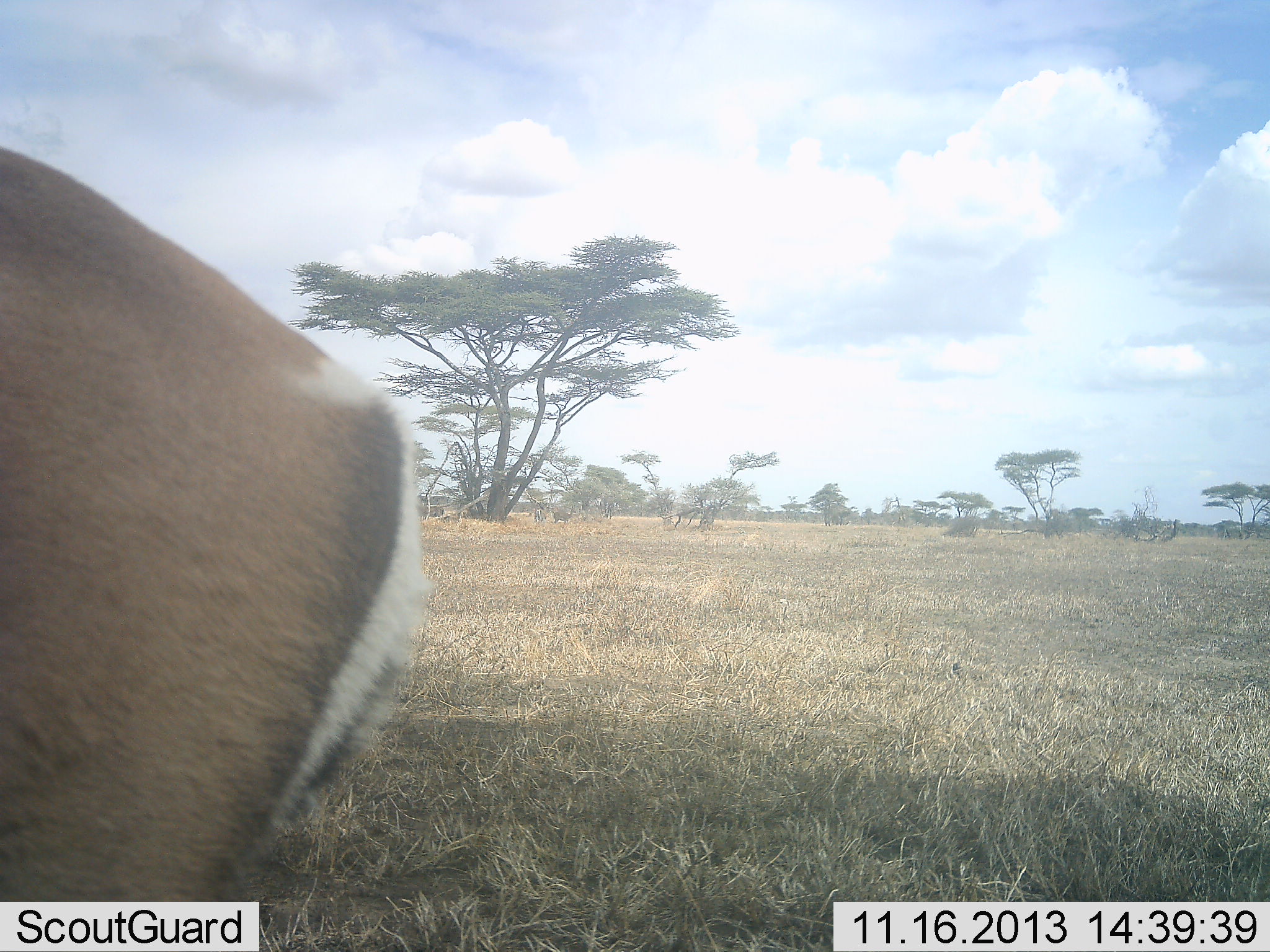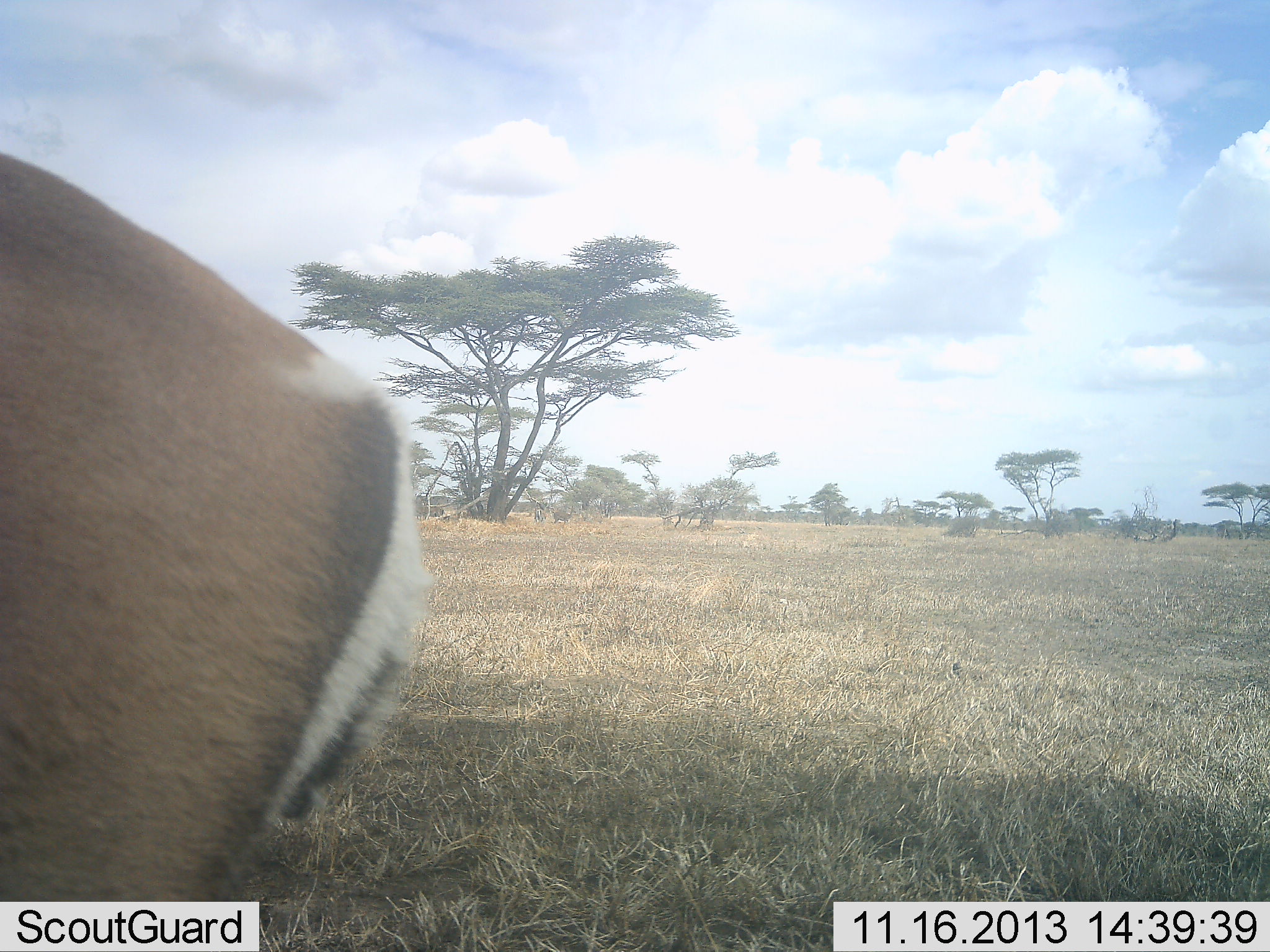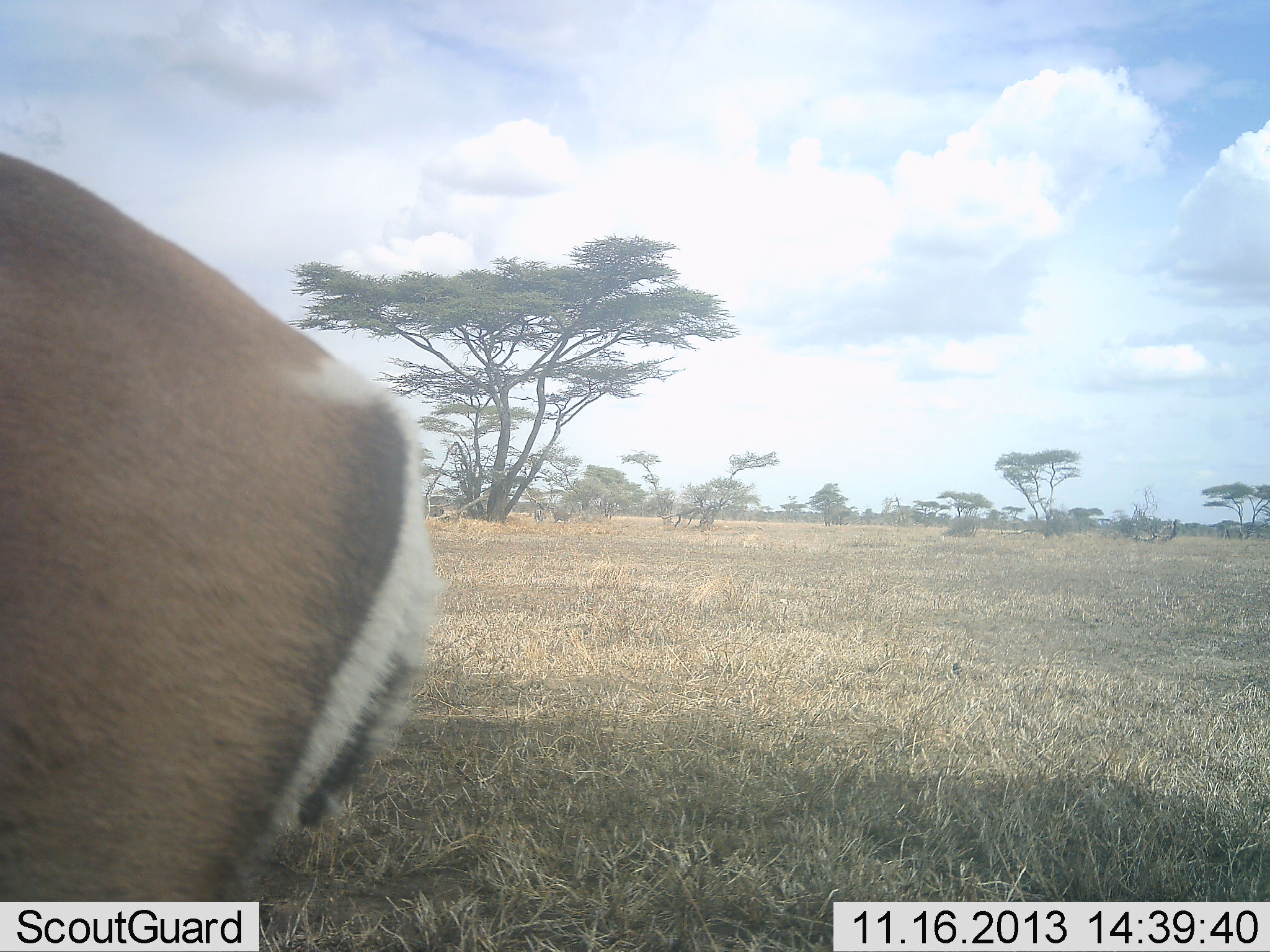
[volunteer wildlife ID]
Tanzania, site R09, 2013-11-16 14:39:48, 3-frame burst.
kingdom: Animalia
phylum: Chordata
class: Mammalia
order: Artiodactyla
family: Bovidae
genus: Nanger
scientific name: Nanger granti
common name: grant's gazelle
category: gazellegrants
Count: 1.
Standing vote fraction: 100%.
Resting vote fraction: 0%.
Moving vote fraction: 0%.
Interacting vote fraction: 0%.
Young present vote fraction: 0%.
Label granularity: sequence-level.